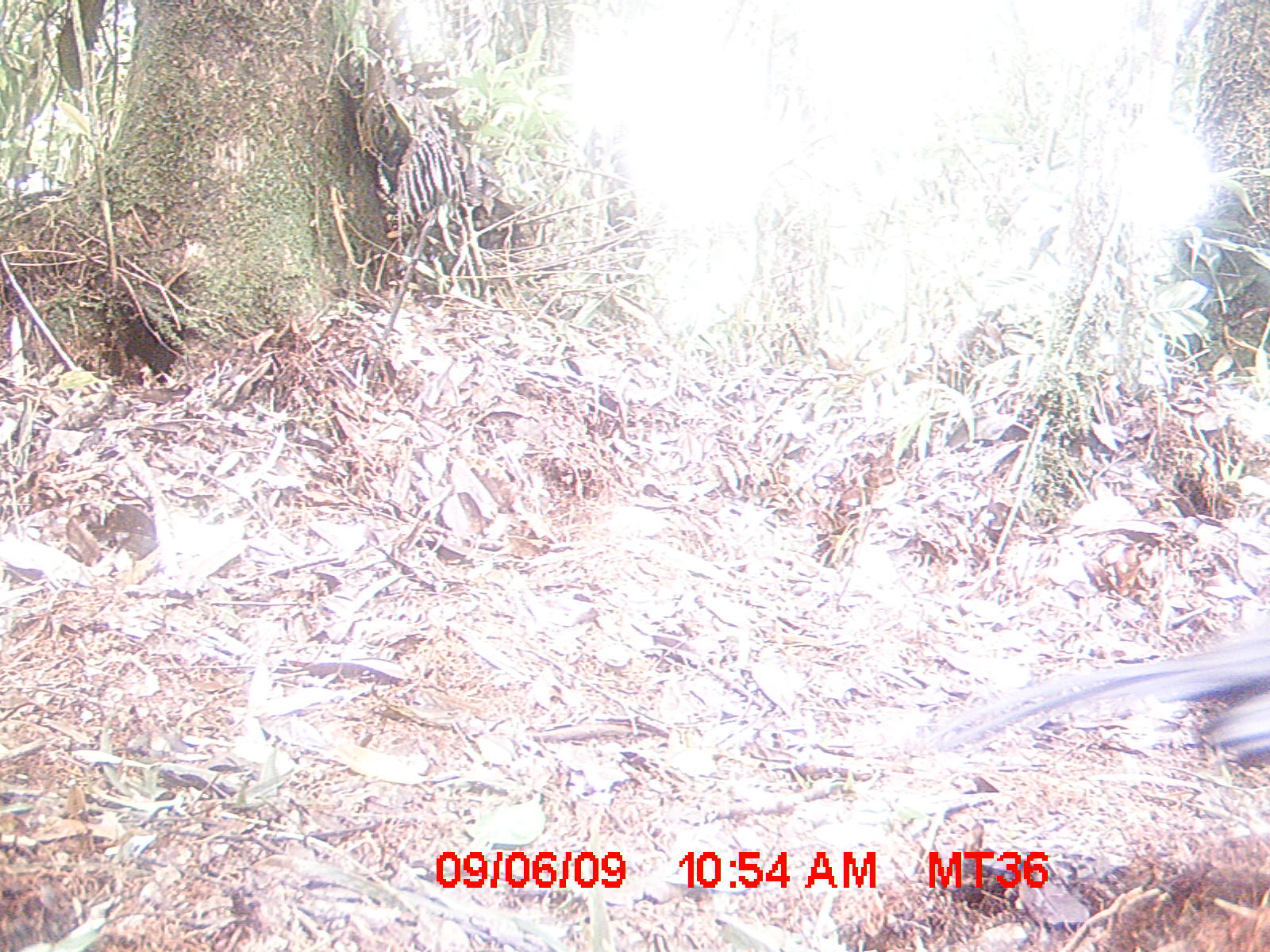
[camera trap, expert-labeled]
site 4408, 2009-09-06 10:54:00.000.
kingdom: Animalia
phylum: Chordata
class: Aves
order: Cuculiformes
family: Cuculidae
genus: Coua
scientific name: Coua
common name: couas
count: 1